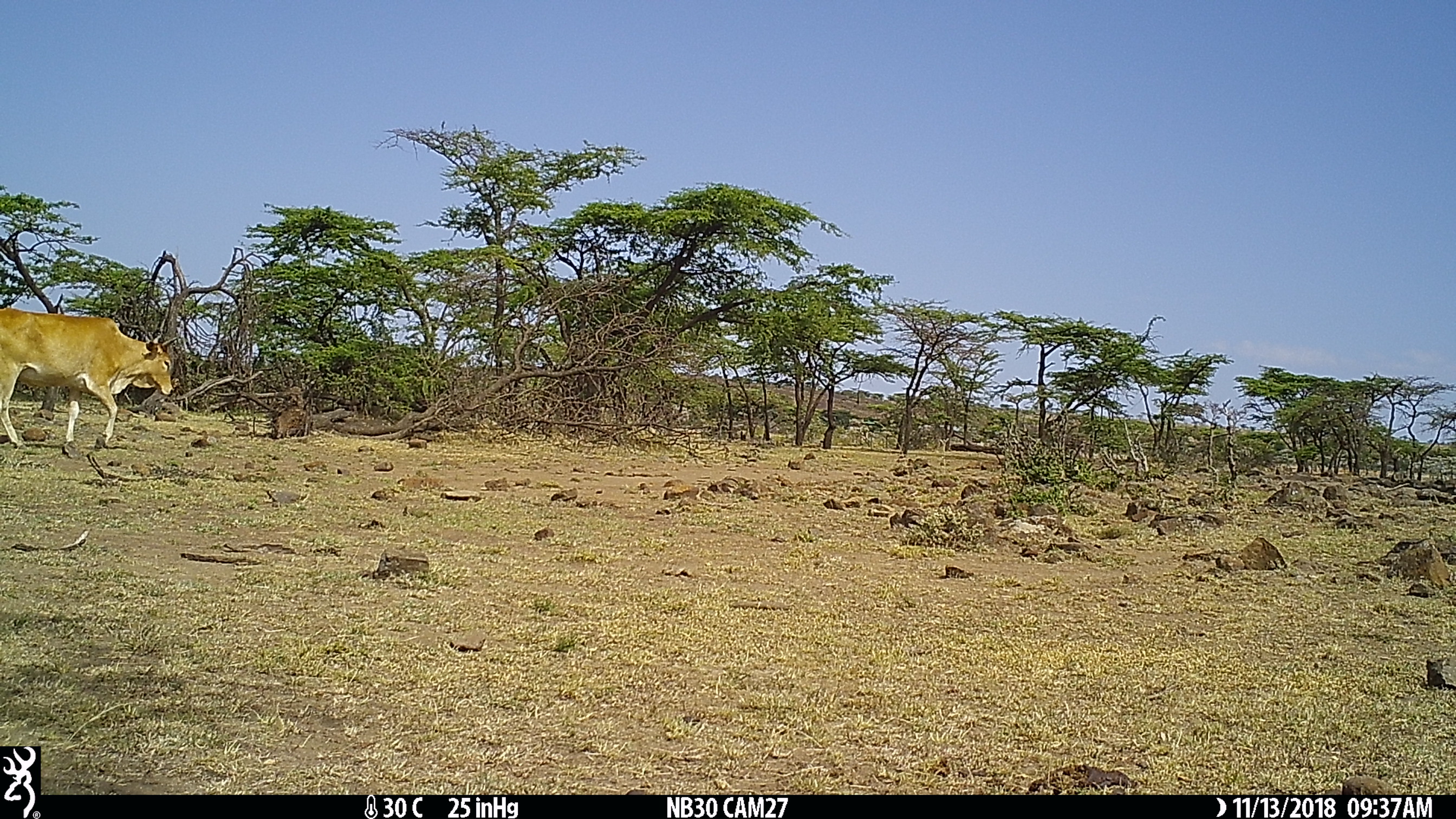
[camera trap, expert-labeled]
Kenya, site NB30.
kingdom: Animalia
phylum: Chordata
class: Mammalia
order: Artiodactyla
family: Bovidae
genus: Bos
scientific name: Bos taurus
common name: cattle